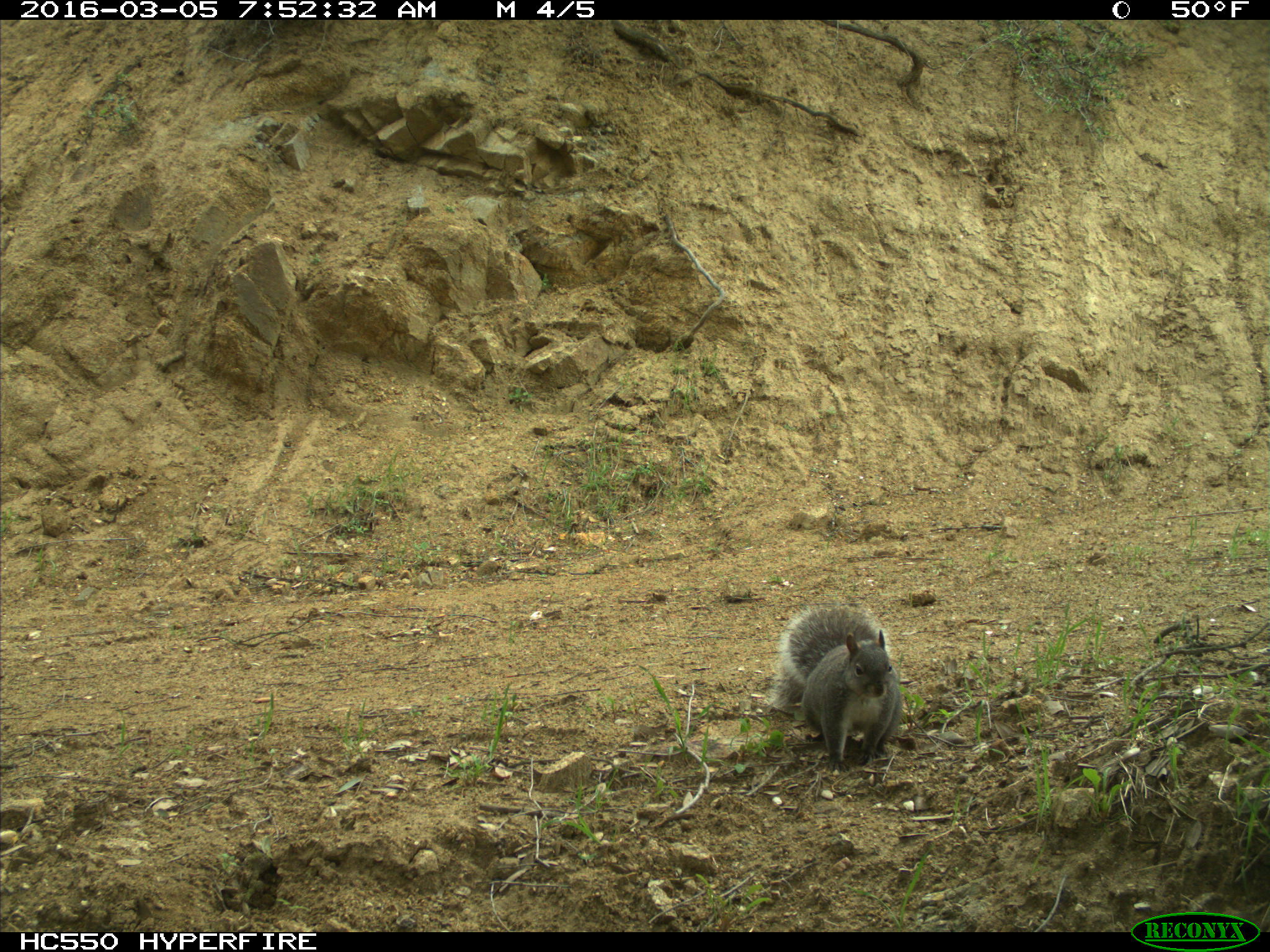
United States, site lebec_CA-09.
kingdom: Animalia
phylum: Chordata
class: Mammalia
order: Rodentia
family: Sciuridae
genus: Sciurus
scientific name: Sciurus carolinensis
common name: eastern gray squirrel